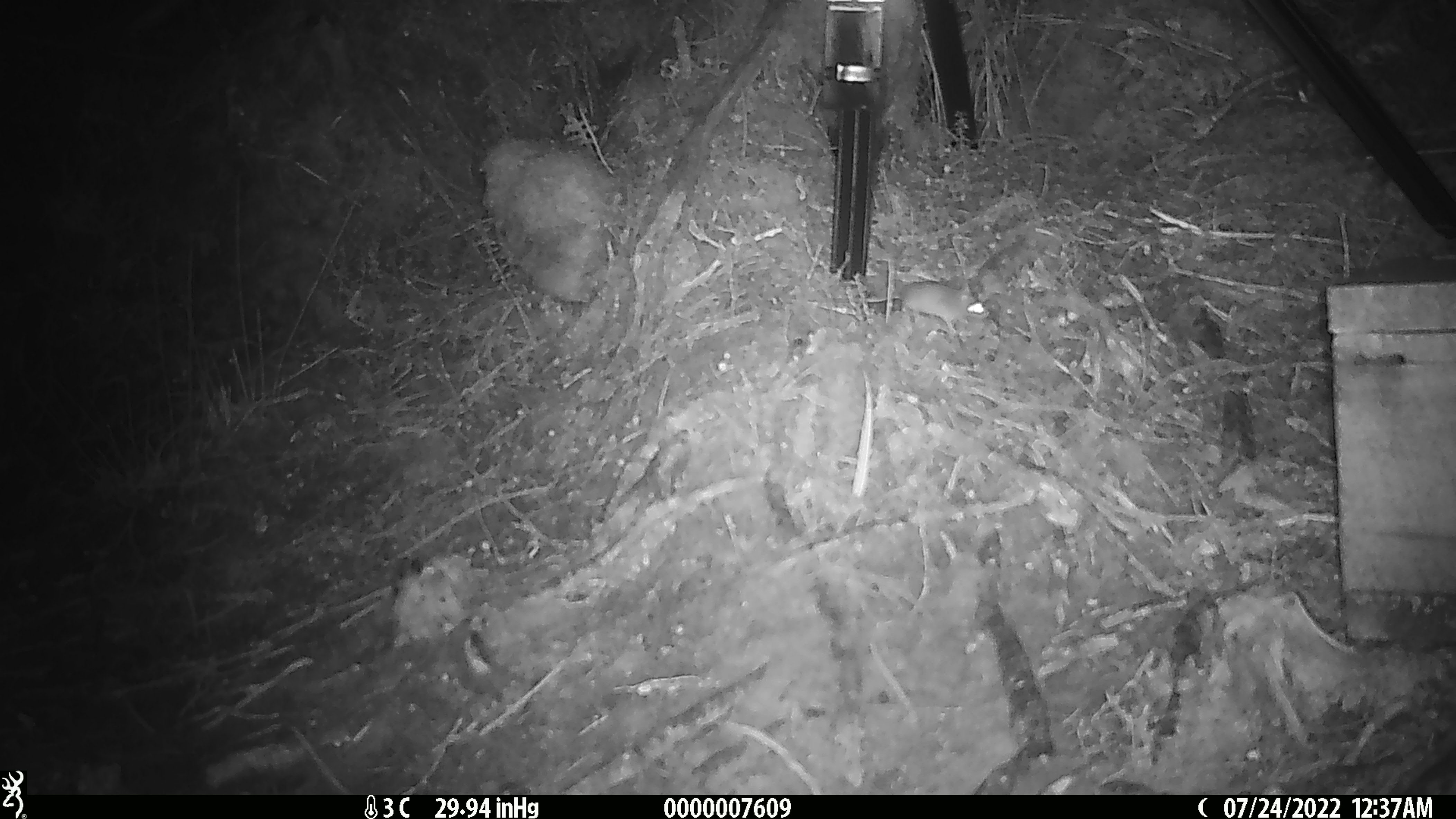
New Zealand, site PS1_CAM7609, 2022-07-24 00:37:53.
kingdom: Animalia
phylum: Chordata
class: Mammalia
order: Rodentia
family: Muridae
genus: Mus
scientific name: Mus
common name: mouse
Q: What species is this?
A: Mouse (Mus).